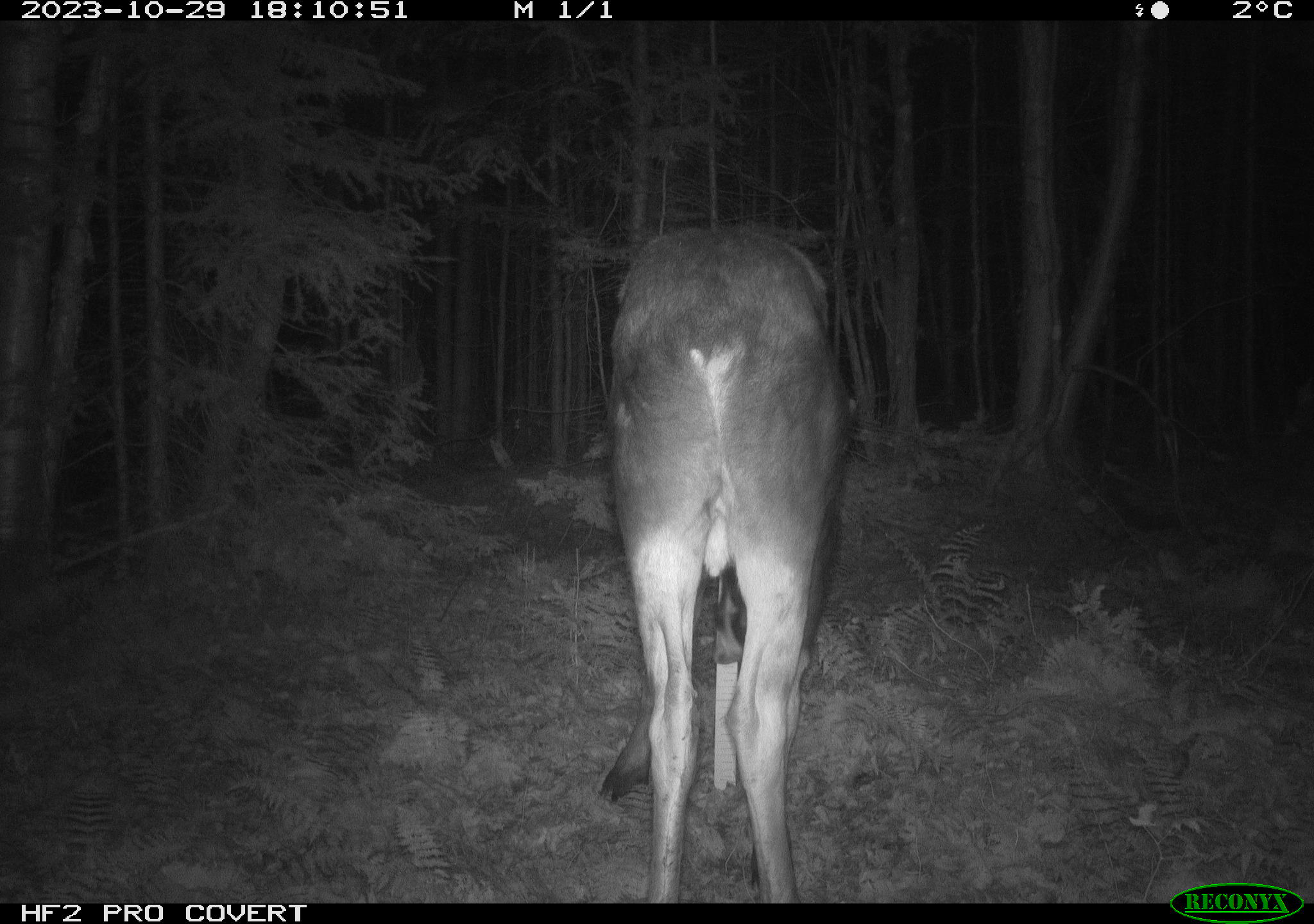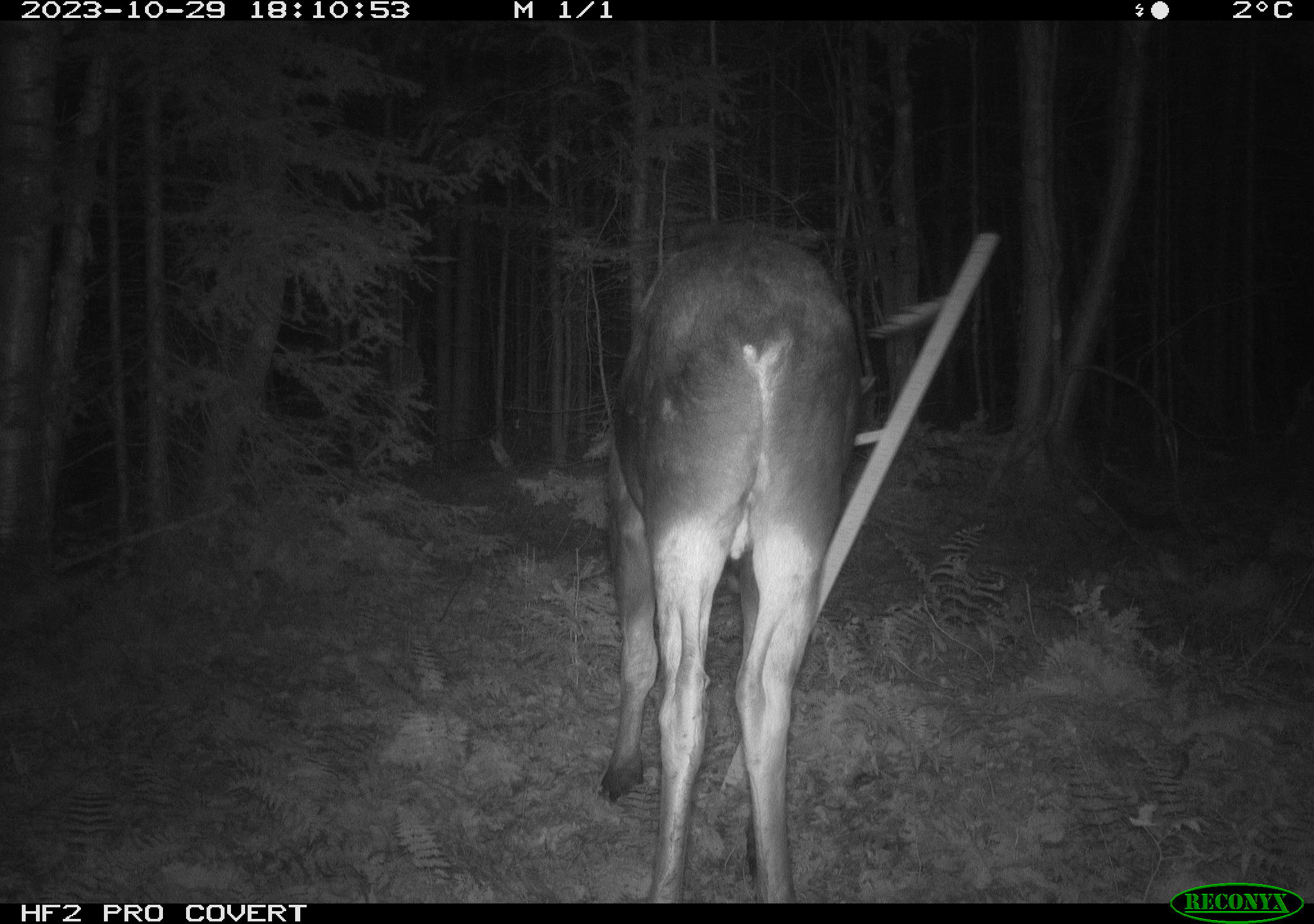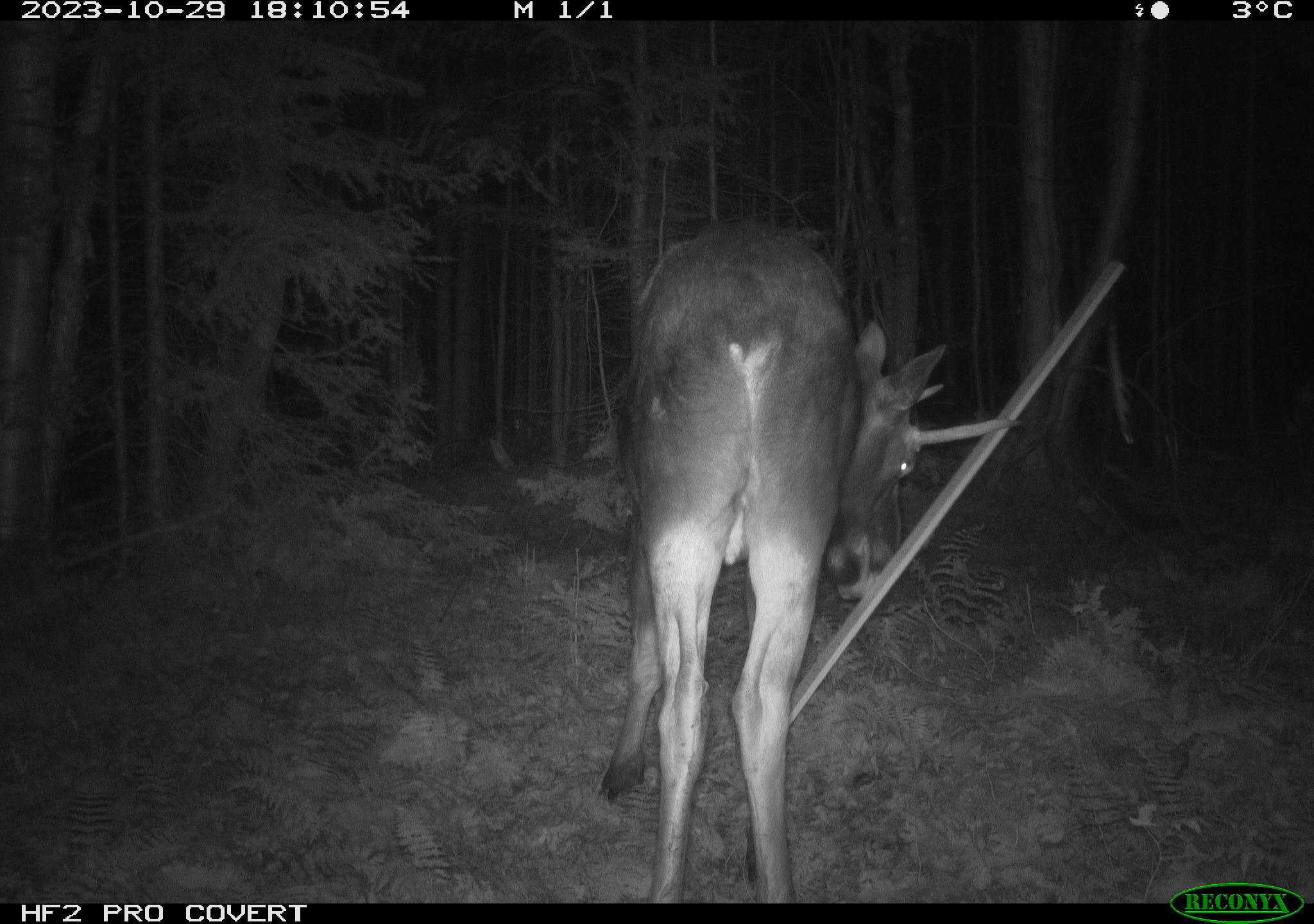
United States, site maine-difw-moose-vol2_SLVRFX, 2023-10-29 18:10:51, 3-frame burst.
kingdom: Animalia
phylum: Chordata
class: Mammalia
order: Artiodactyla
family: Cervidae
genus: Alces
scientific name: Alces alces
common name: moose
Moose (Alces alces).